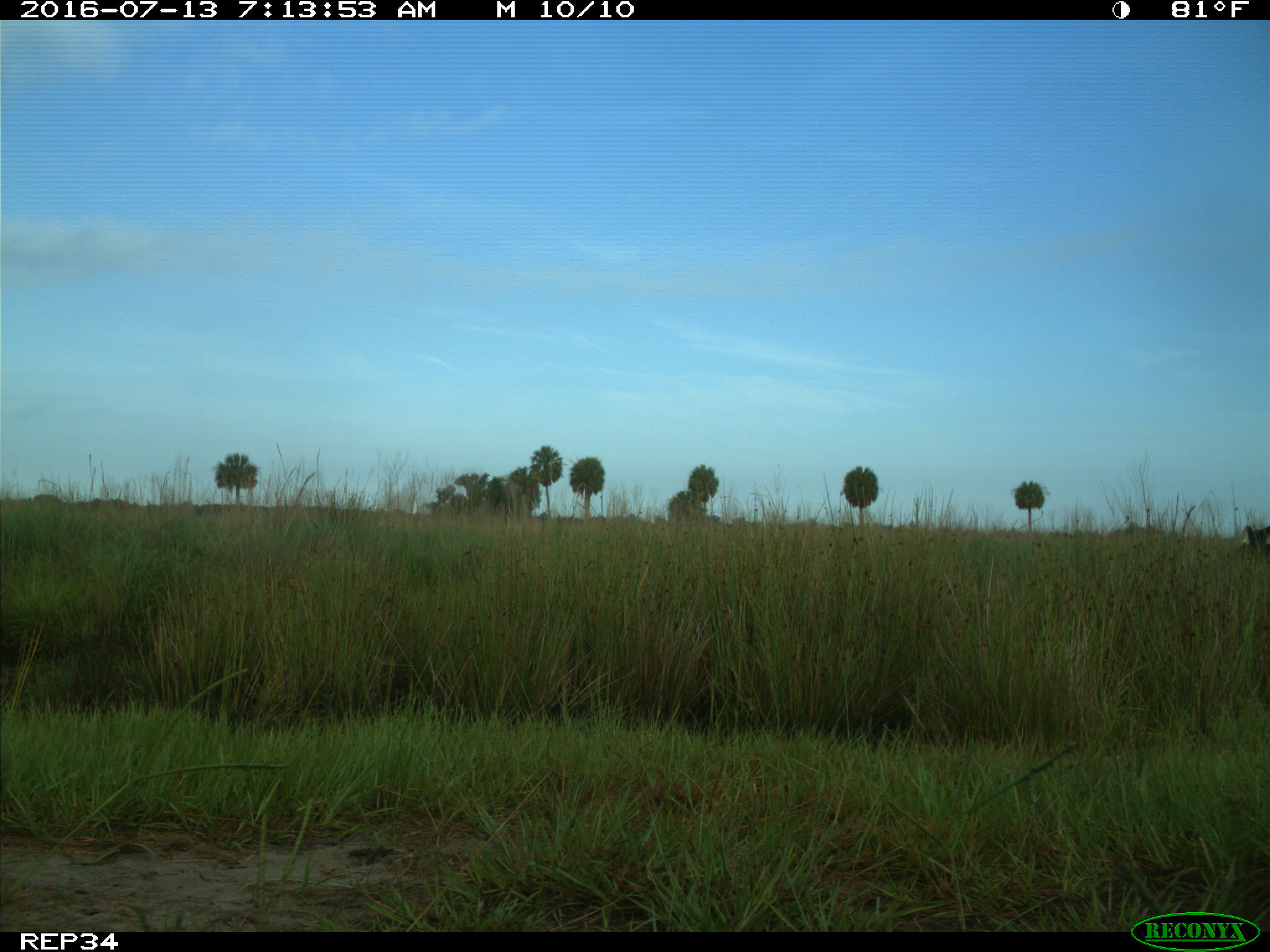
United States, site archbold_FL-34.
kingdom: Animalia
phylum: Chordata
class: Mammalia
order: Artiodactyla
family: Bovidae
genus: Bos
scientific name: Bos taurus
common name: domestic cow